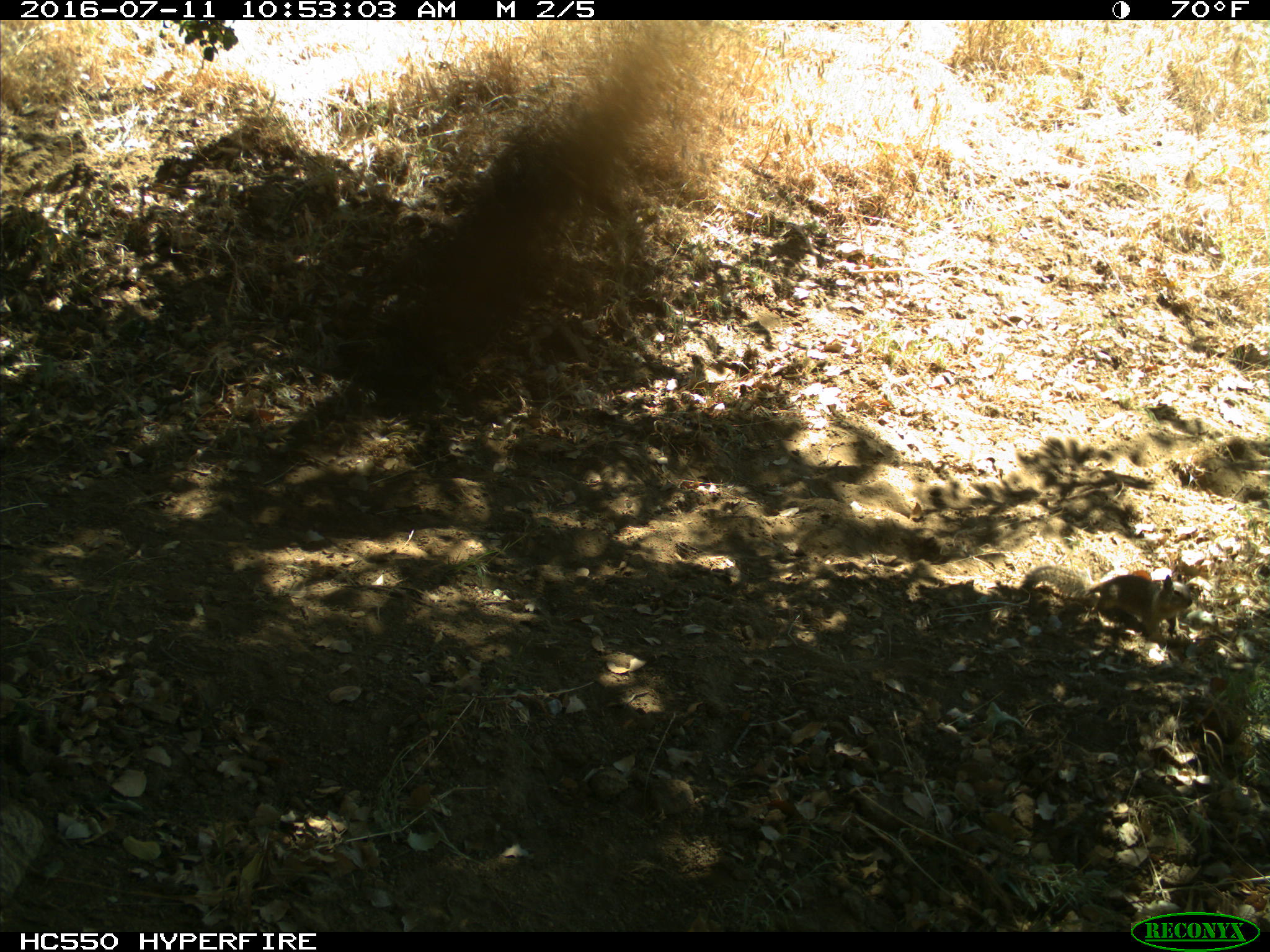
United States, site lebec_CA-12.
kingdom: Animalia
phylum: Chordata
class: Mammalia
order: Rodentia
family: Sciuridae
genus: Otospermophilus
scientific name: Otospermophilus beecheyi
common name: california ground squirrel